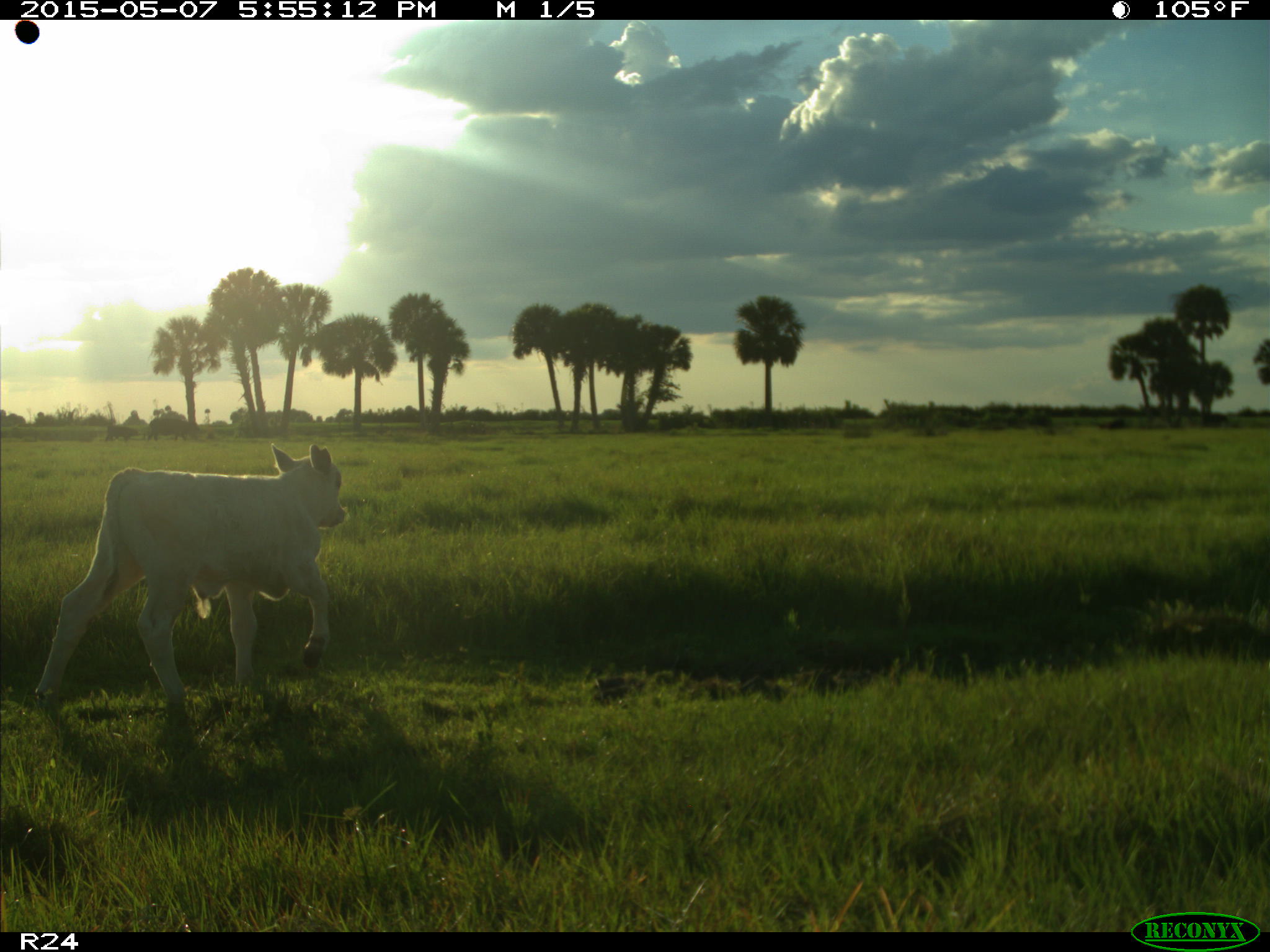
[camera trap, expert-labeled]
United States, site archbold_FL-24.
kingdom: Animalia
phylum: Chordata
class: Mammalia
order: Artiodactyla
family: Bovidae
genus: Bos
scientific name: Bos taurus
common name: domestic cow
Bos taurus (domestic cow).